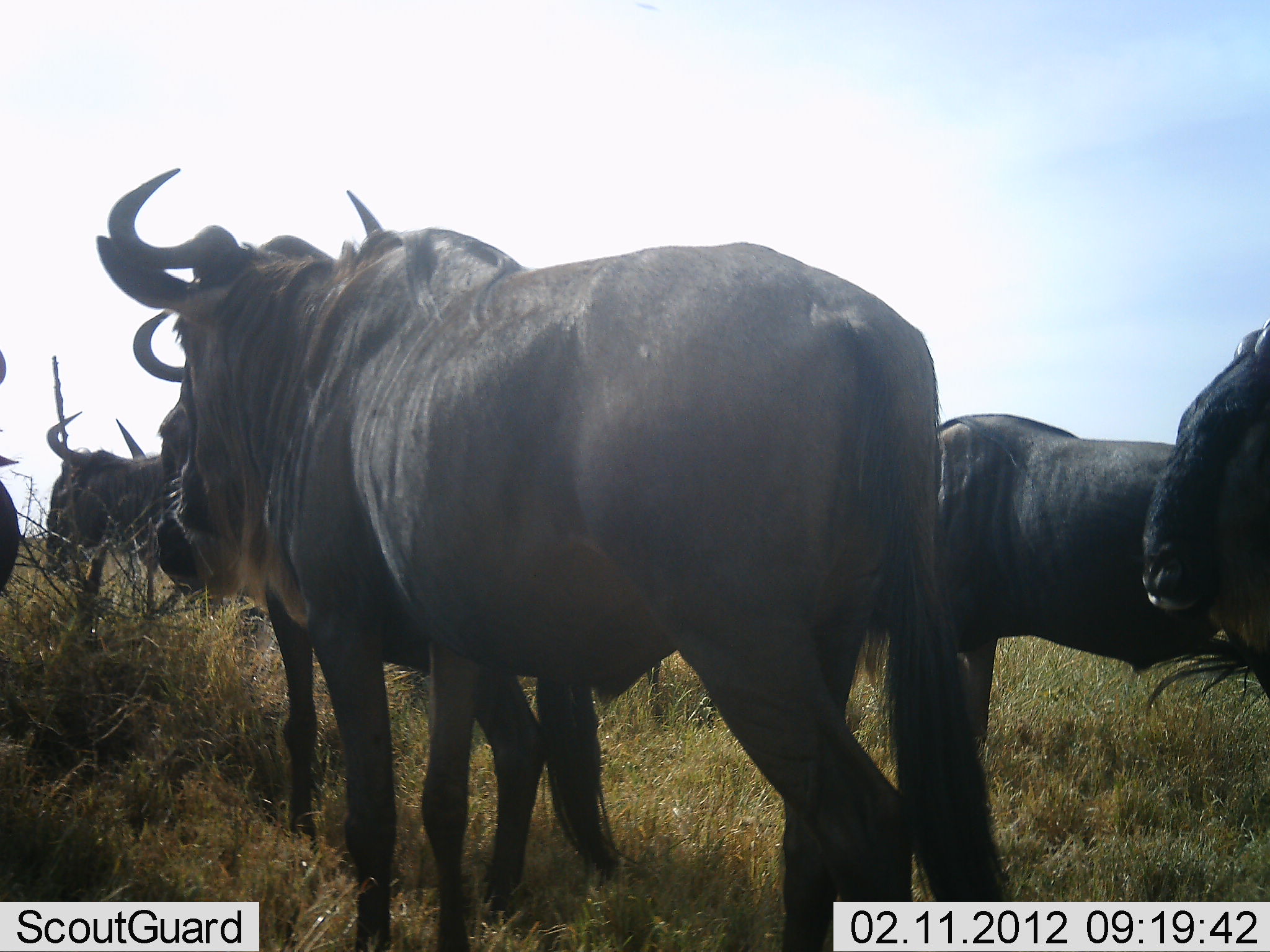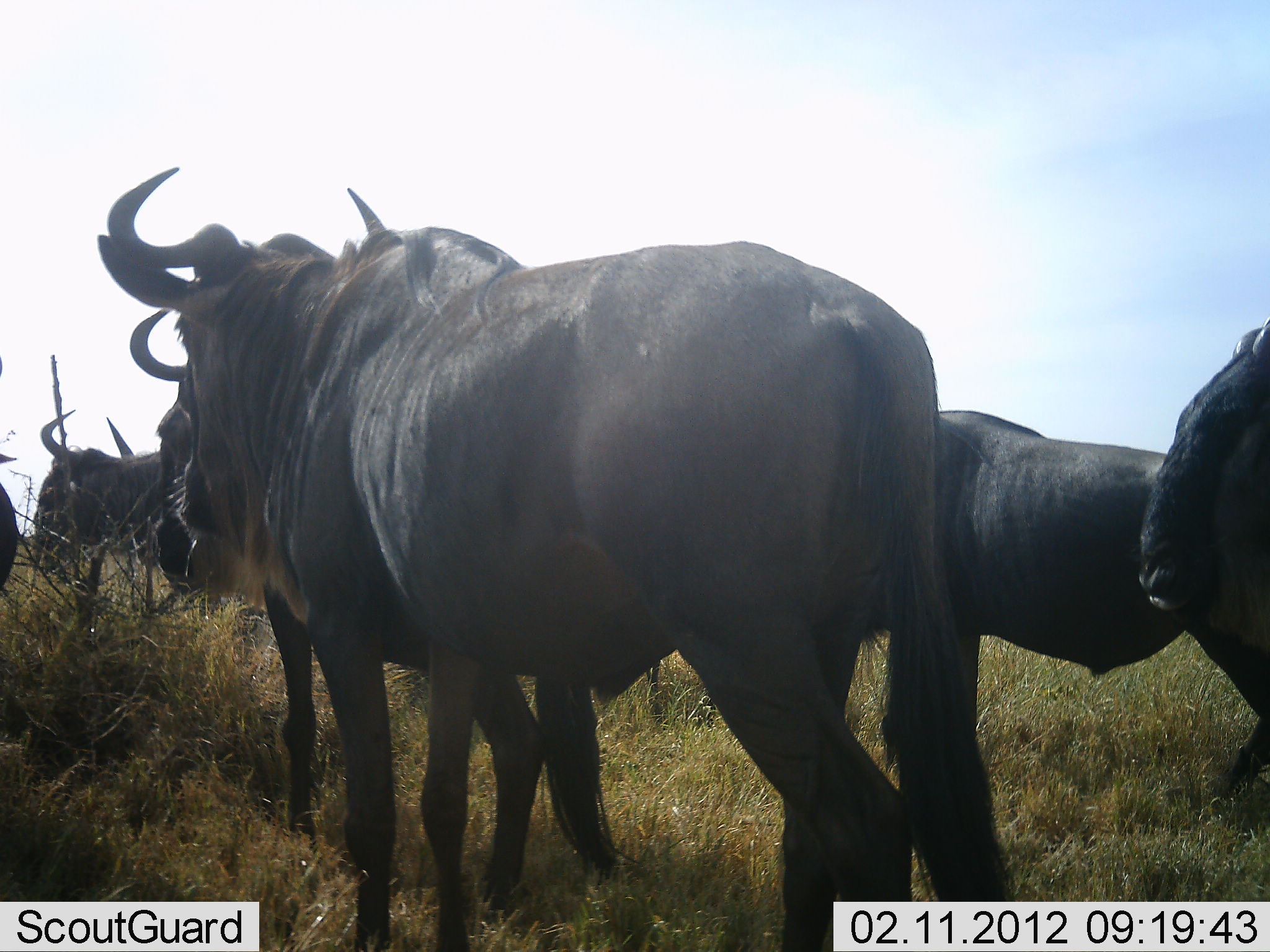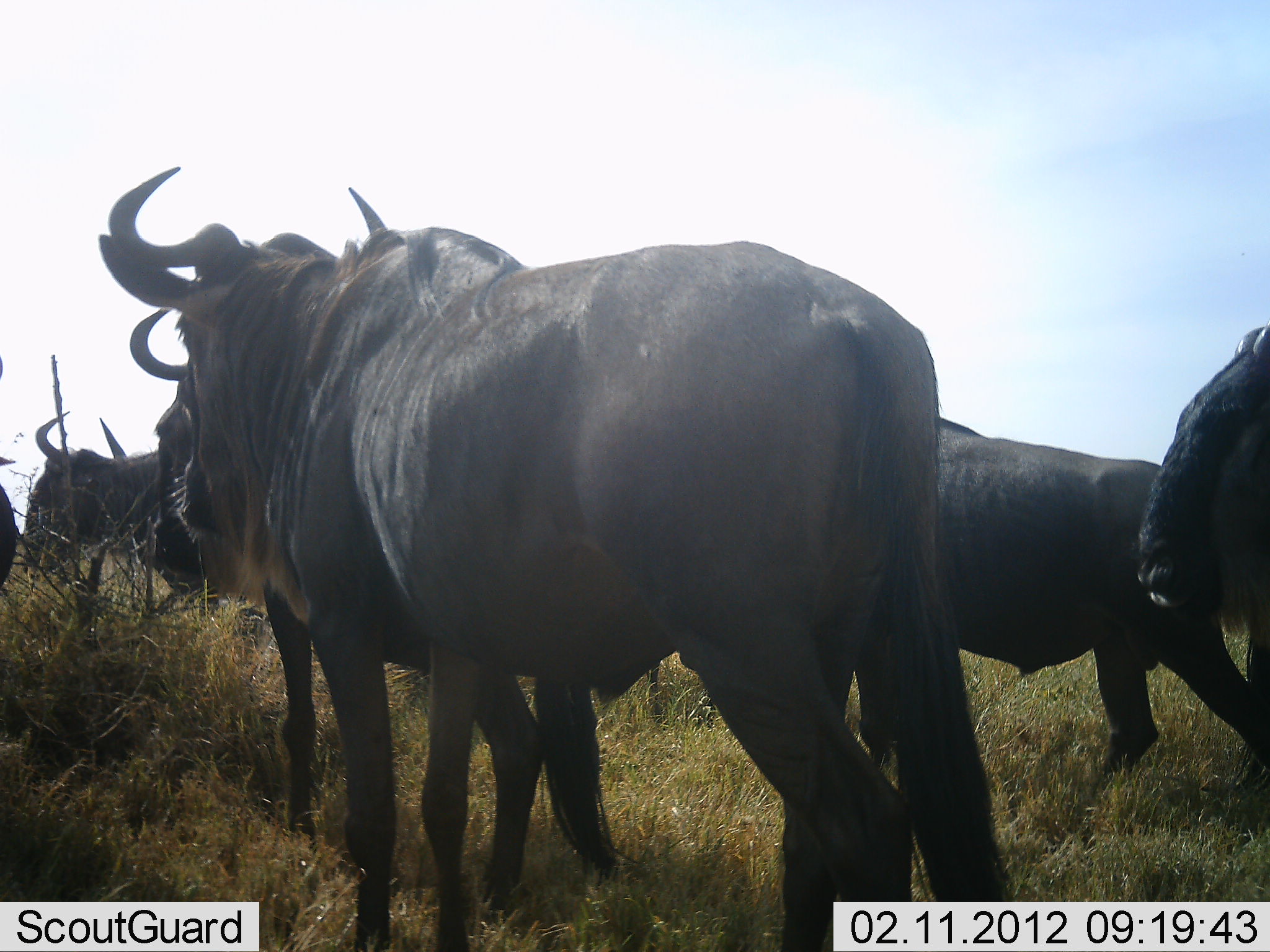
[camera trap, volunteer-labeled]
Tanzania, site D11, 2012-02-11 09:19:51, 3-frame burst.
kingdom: Animalia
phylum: Chordata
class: Mammalia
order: Artiodactyla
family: Bovidae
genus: Connochaetes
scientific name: Connochaetes taurinus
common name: blue wildebeest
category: wildebeest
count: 5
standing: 69%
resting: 0%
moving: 56%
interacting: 0%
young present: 0%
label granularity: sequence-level